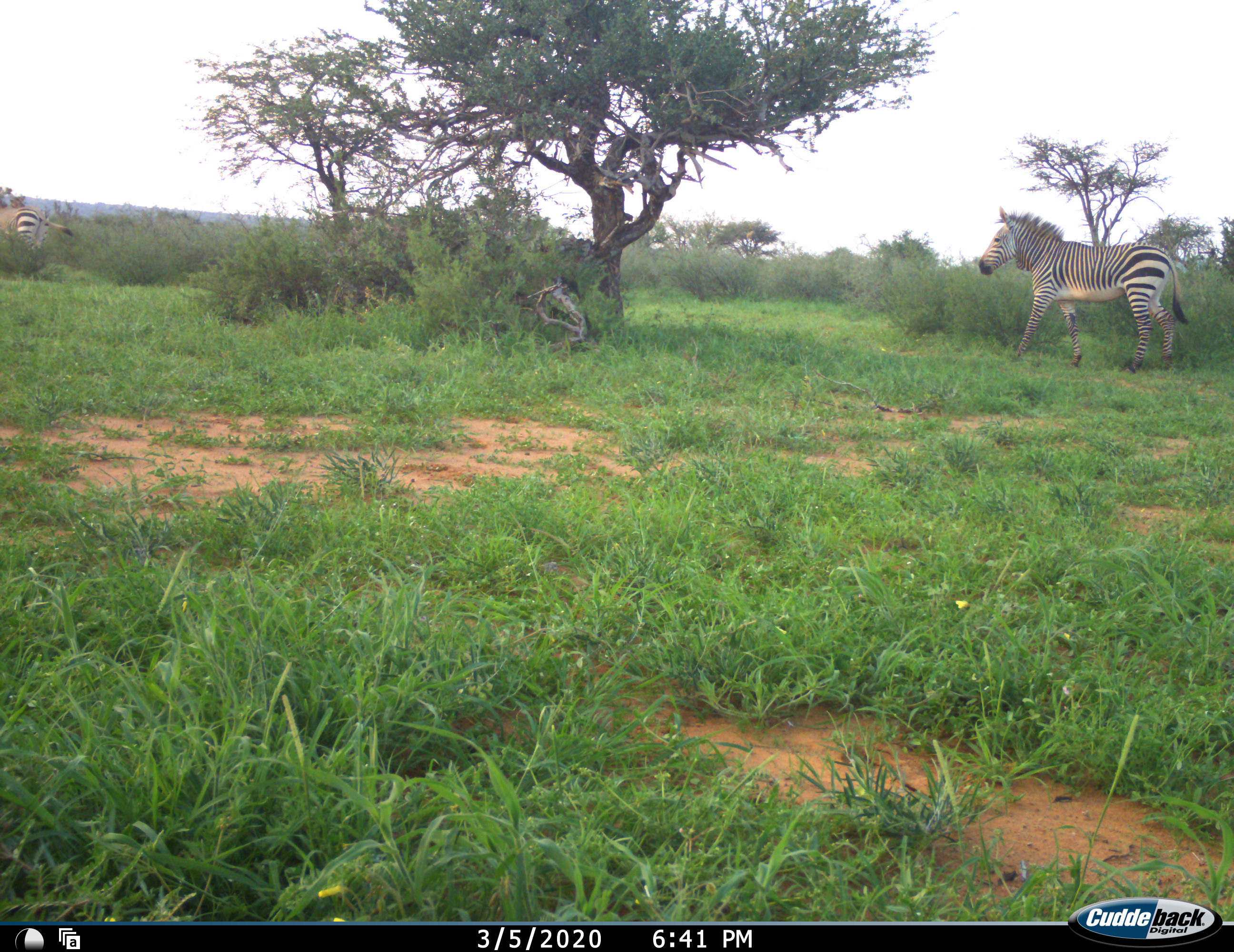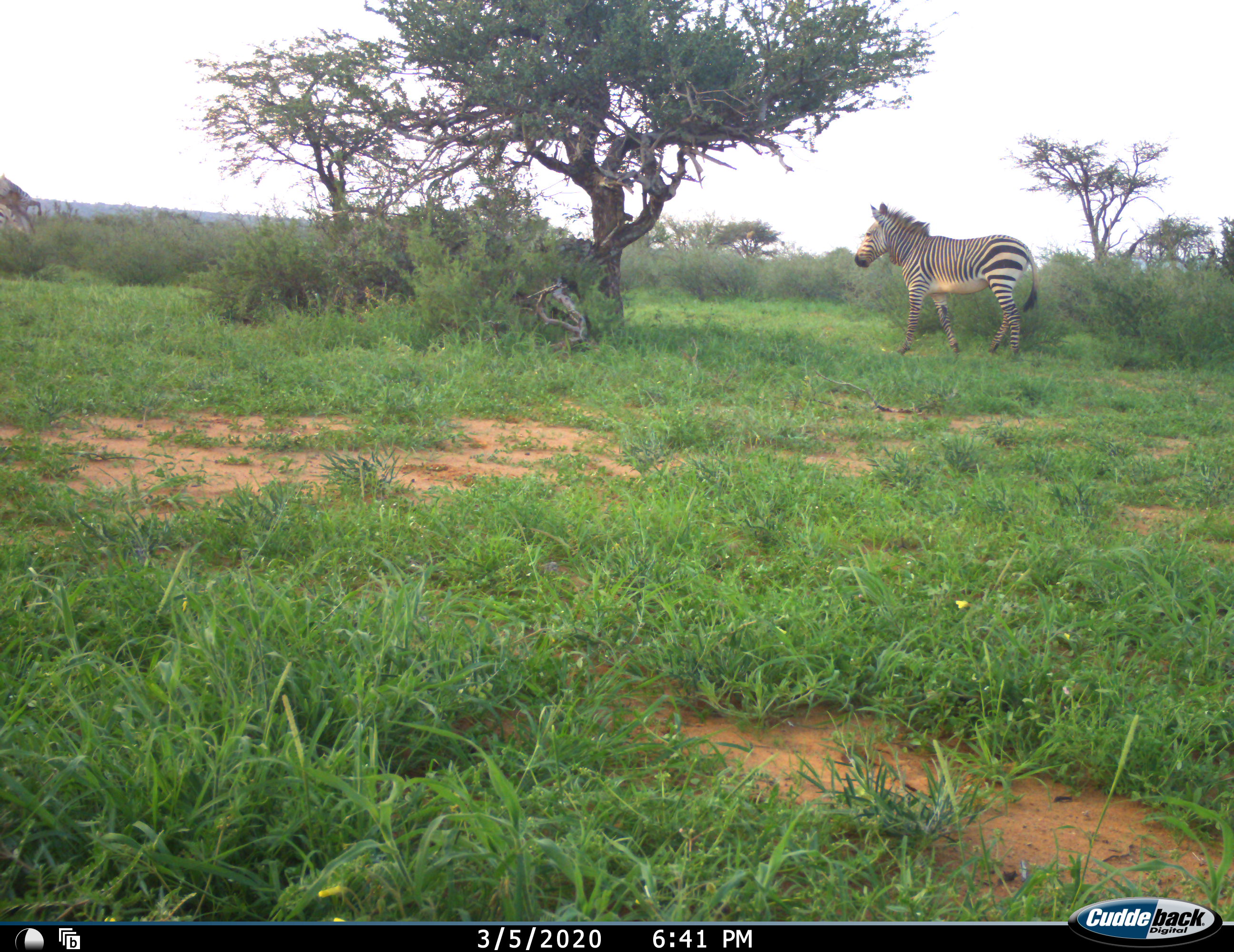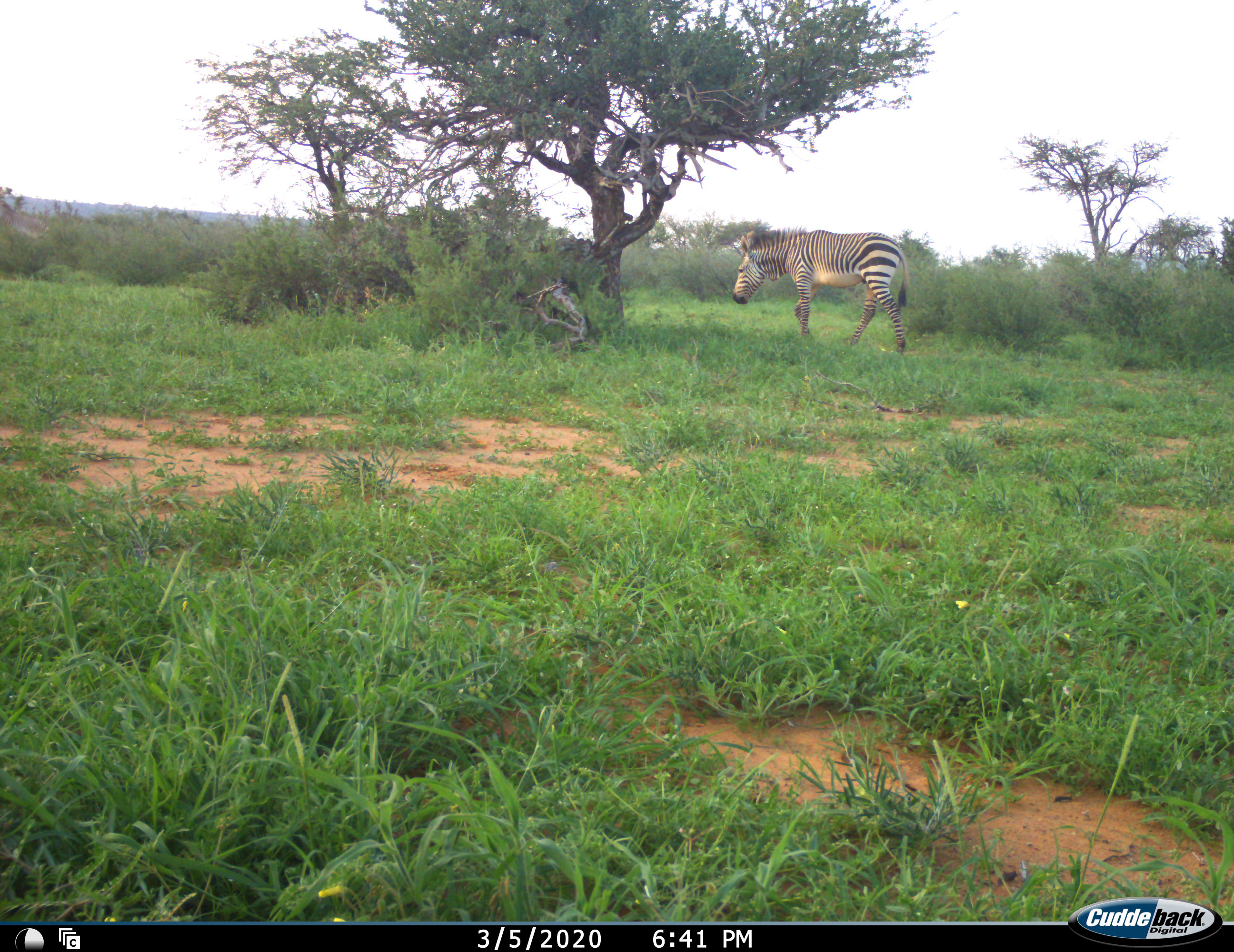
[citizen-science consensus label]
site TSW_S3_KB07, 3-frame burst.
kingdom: Animalia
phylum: Chordata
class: Mammalia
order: Perissodactyla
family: Equidae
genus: Equus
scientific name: Equus zebra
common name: mountain zebra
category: zebramountain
Zebramountain (mountain zebra) (Equus zebra), count 2. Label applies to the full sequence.